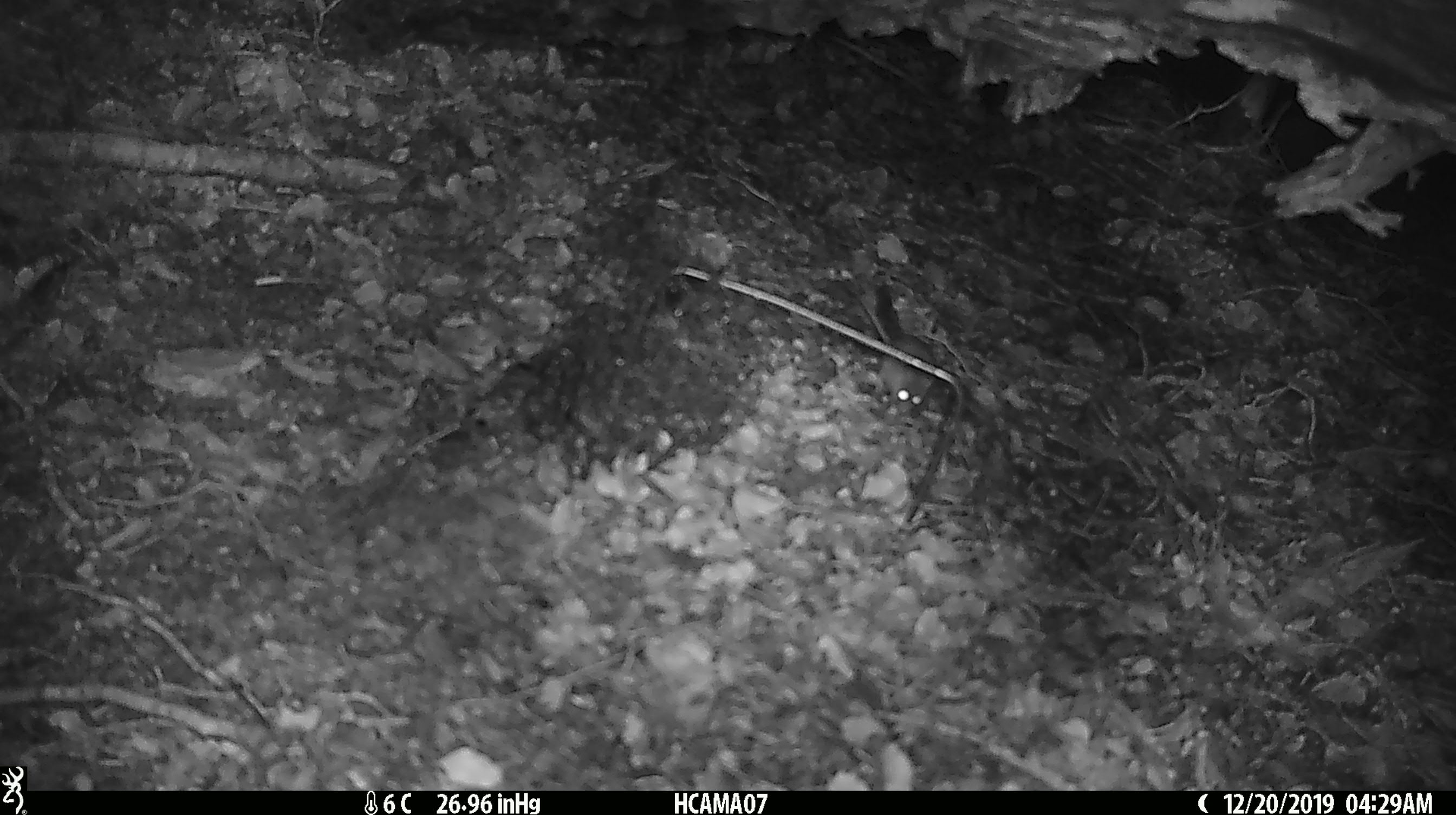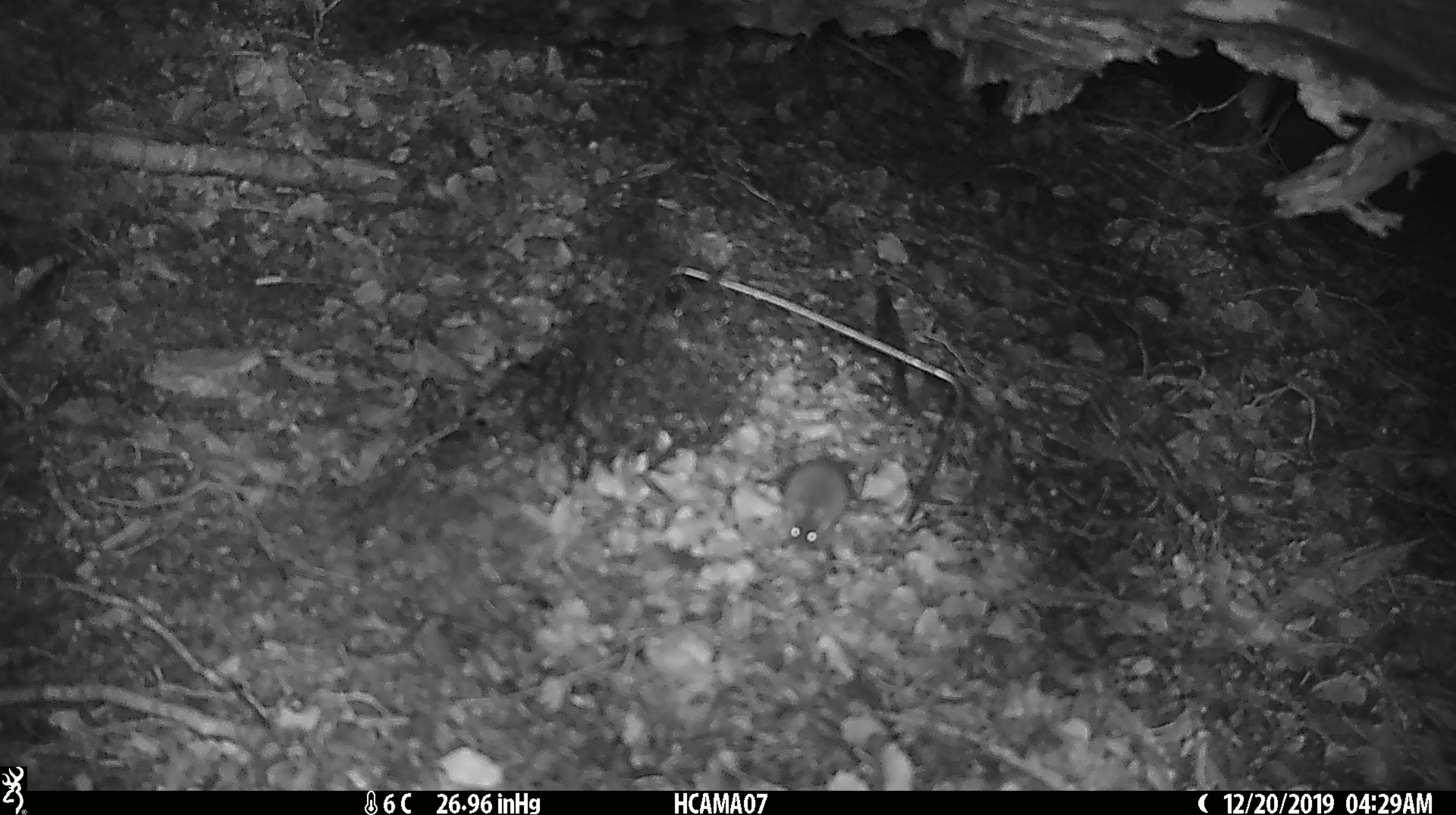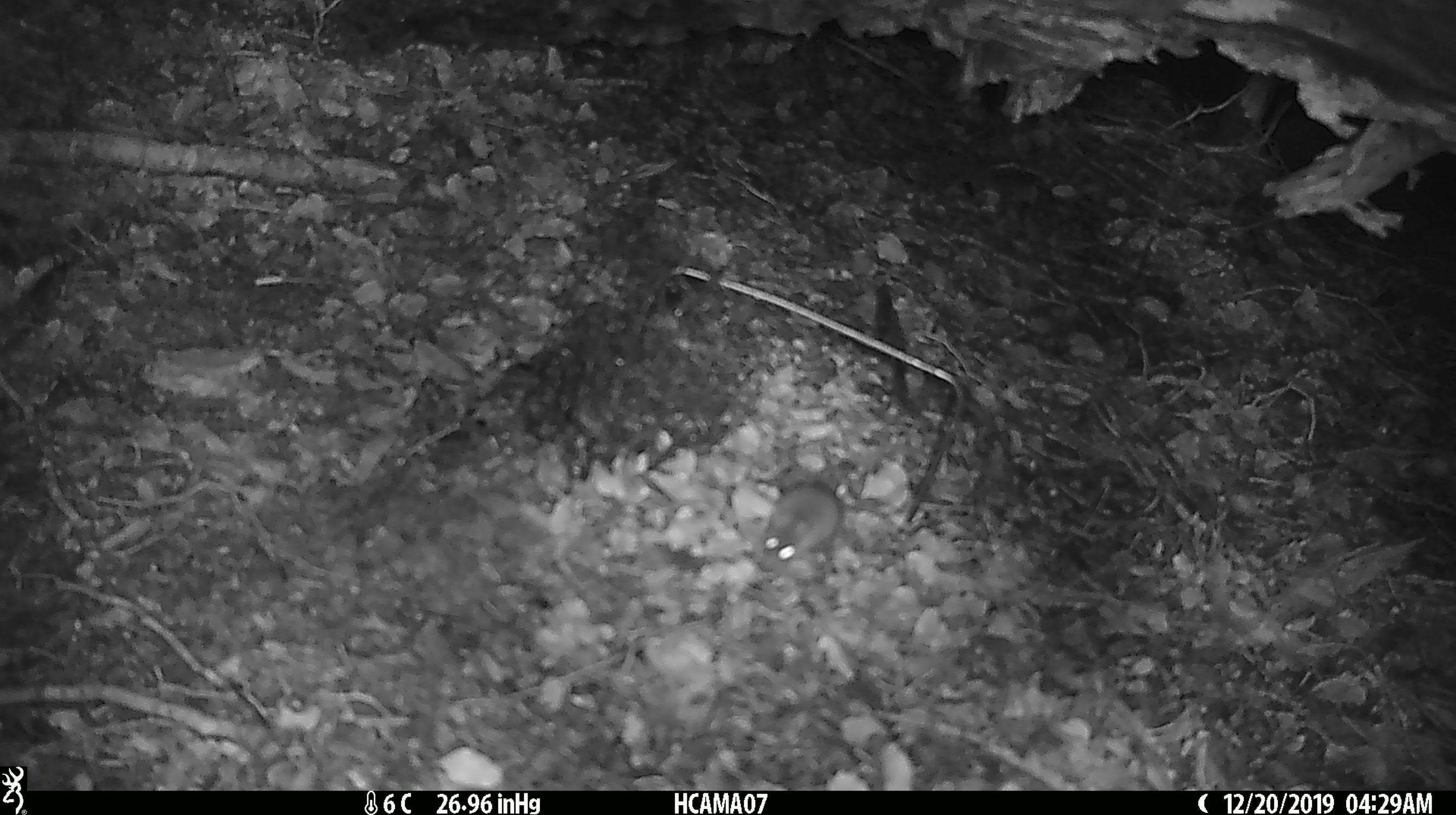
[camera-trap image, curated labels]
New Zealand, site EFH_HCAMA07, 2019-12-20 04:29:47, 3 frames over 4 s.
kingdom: Animalia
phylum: Chordata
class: Mammalia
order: Rodentia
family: Muridae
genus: Mus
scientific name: Mus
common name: mouse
Mouse (Mus).